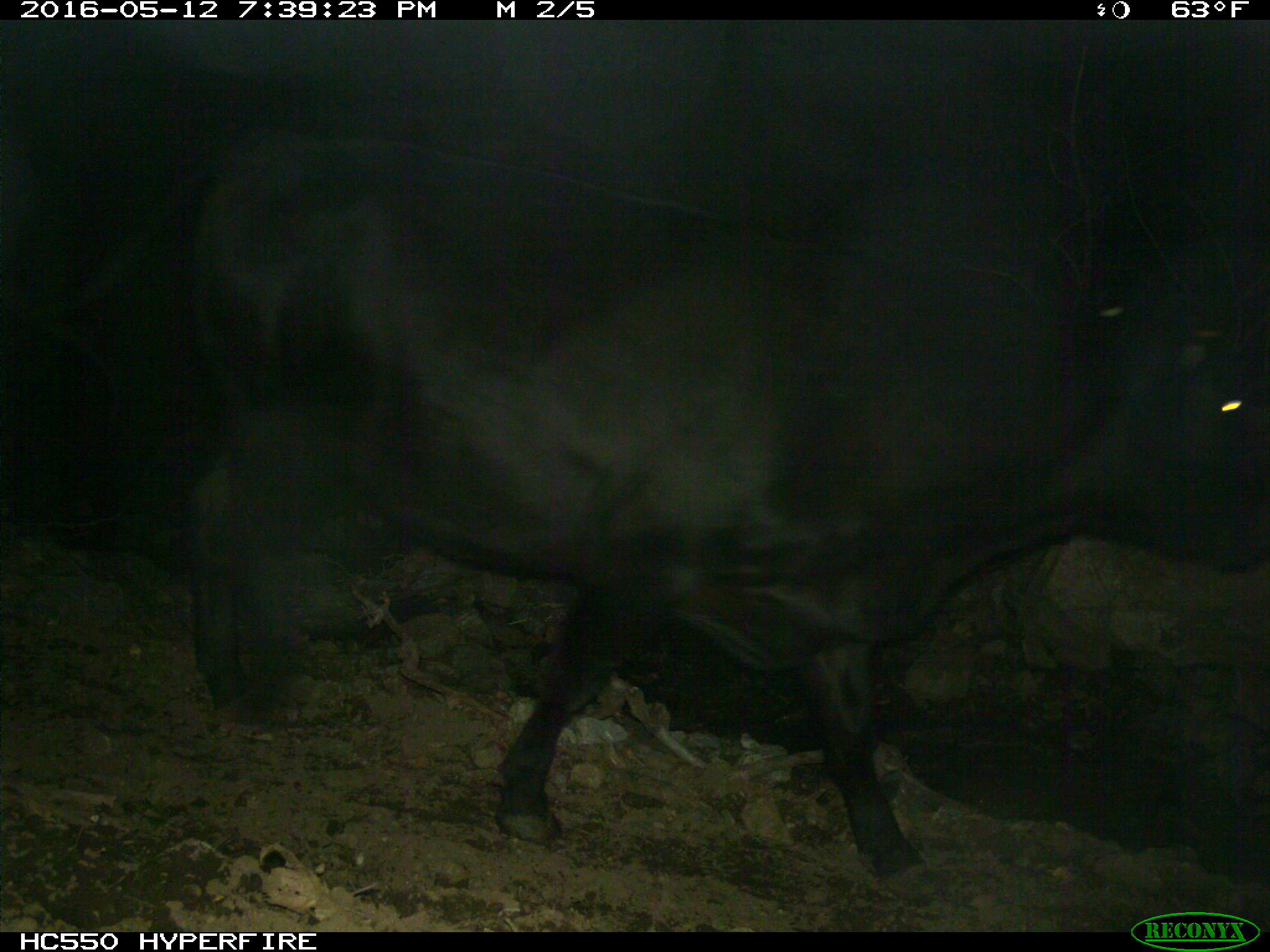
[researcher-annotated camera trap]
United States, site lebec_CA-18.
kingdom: Animalia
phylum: Chordata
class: Mammalia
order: Artiodactyla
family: Bovidae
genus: Bos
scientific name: Bos taurus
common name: domestic cow